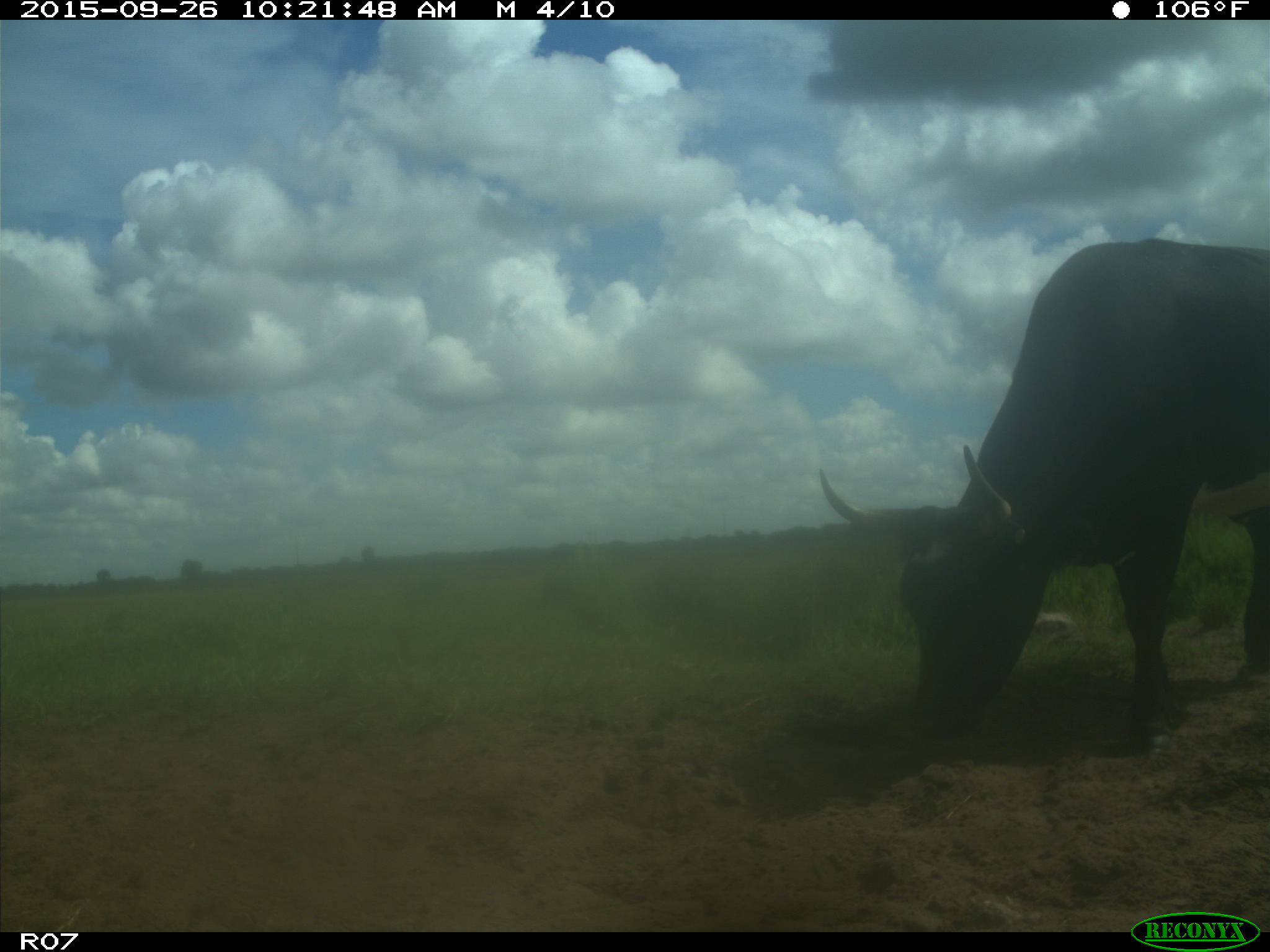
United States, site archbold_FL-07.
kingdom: Animalia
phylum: Chordata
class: Mammalia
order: Artiodactyla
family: Bovidae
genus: Bos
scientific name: Bos taurus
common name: domestic cow